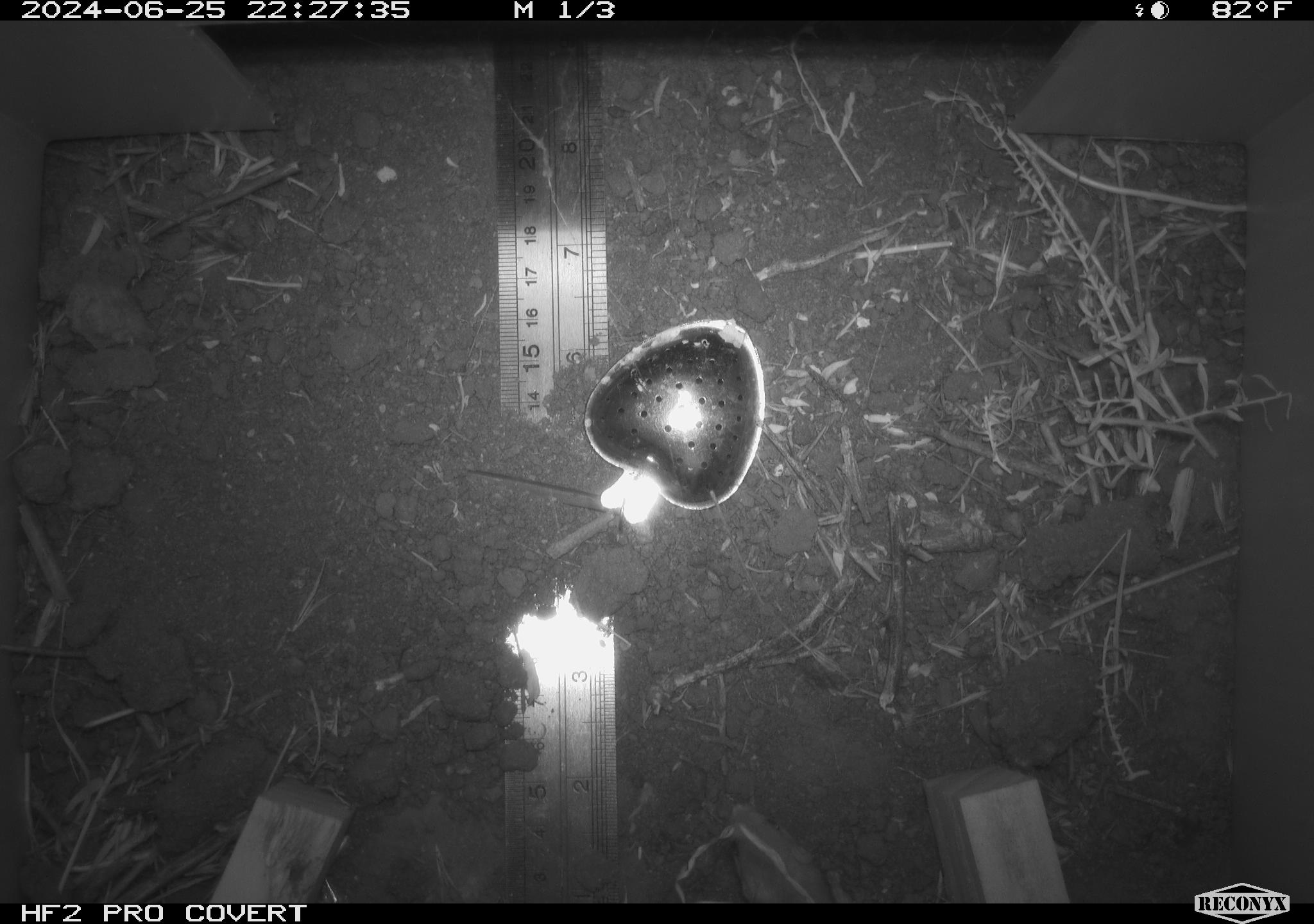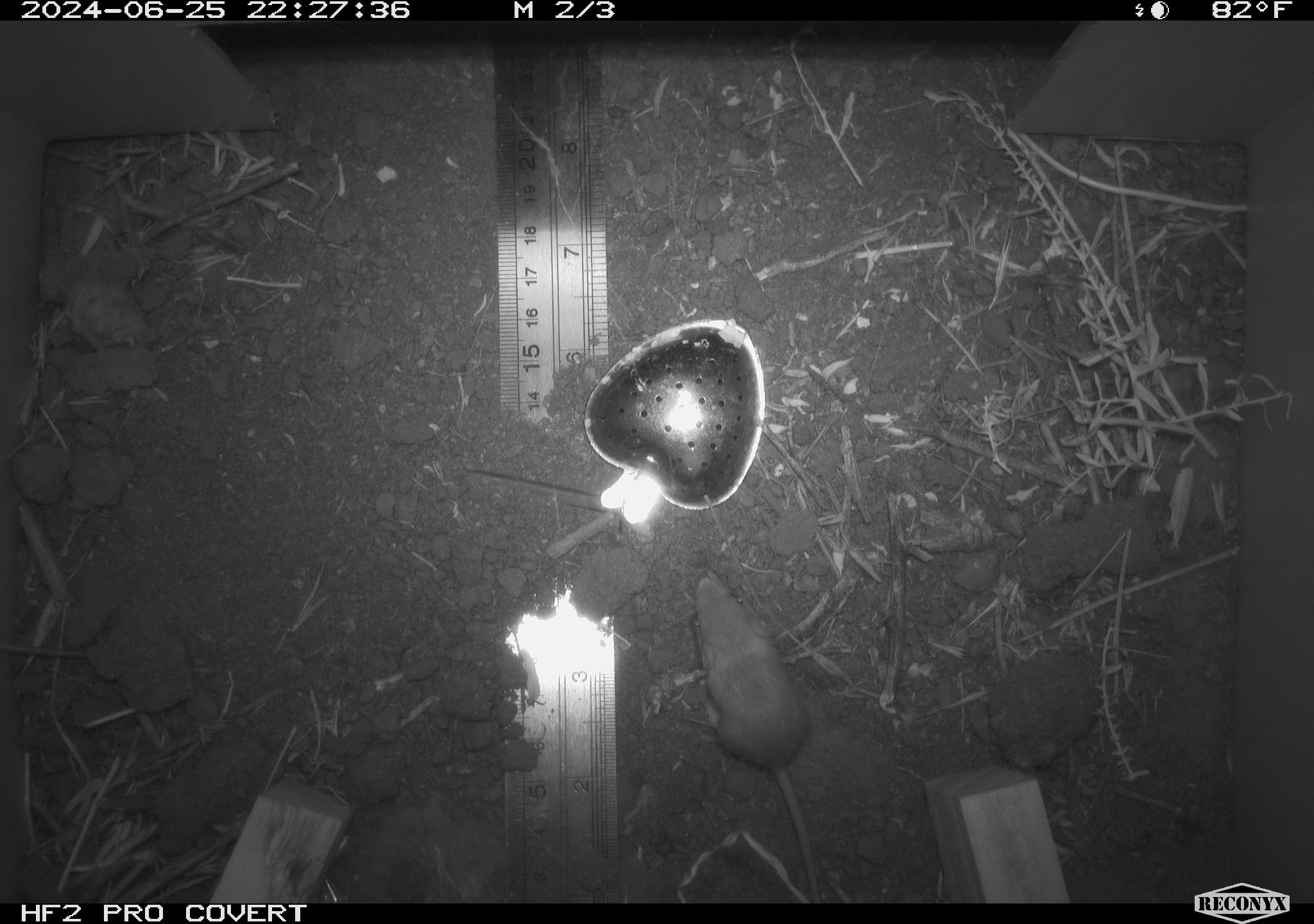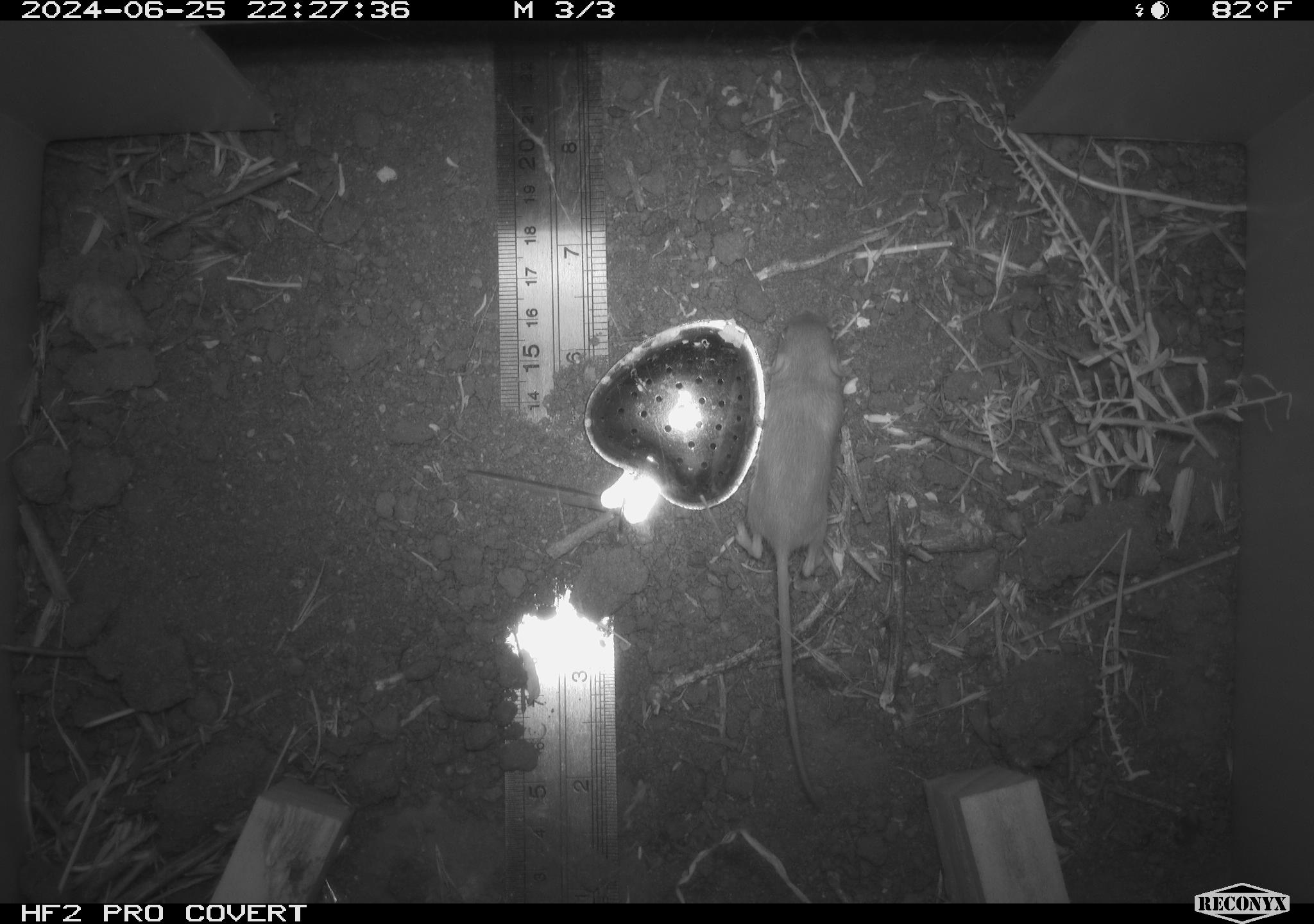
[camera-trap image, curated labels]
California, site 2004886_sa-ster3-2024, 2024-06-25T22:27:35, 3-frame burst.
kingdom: Animalia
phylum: Chordata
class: Mammalia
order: Rodentia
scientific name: Rodentia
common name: mouse species